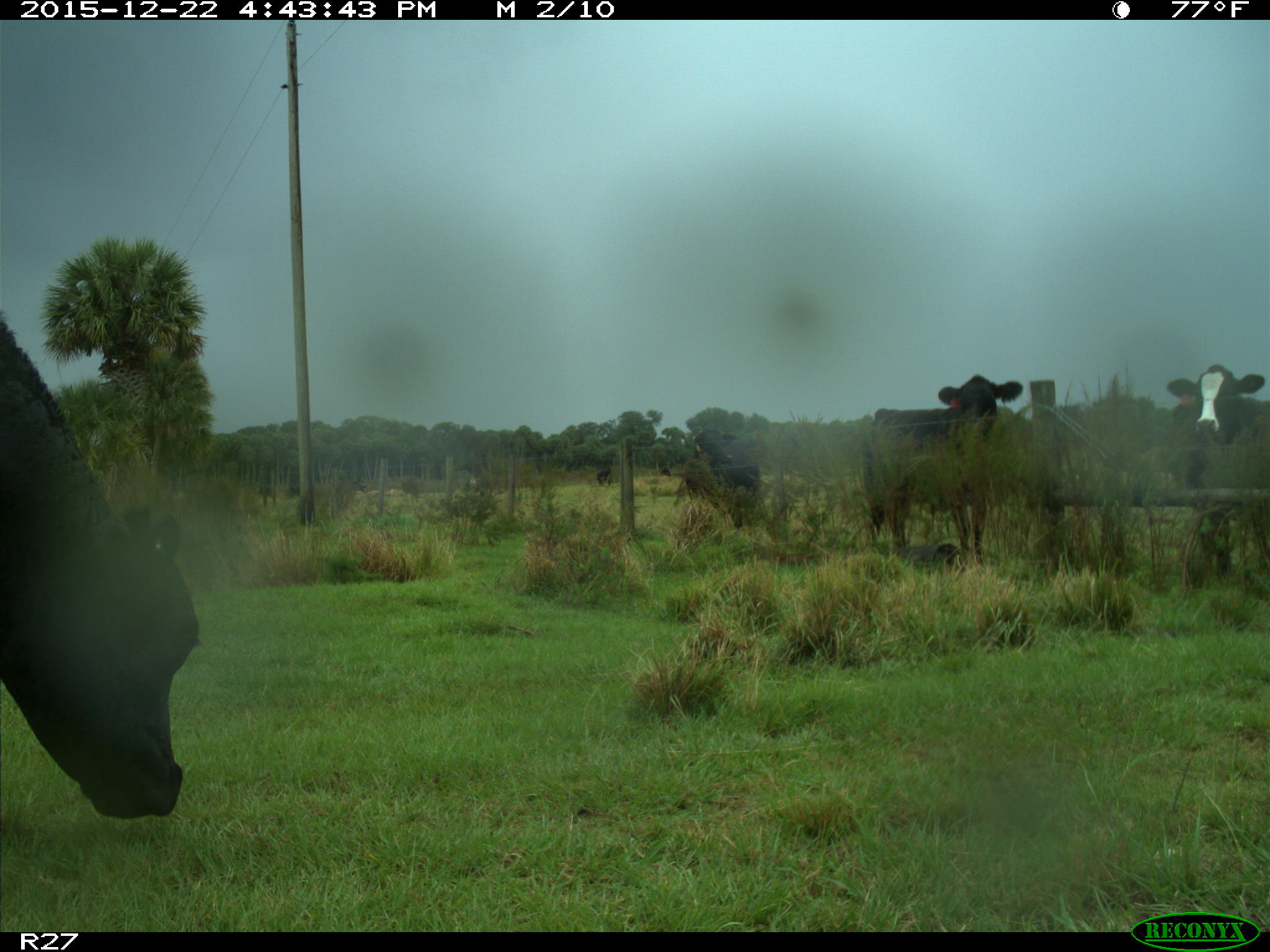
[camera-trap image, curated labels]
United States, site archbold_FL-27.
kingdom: Animalia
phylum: Chordata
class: Mammalia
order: Artiodactyla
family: Bovidae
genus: Bos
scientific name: Bos taurus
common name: domestic cow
Bos taurus (domestic cow).